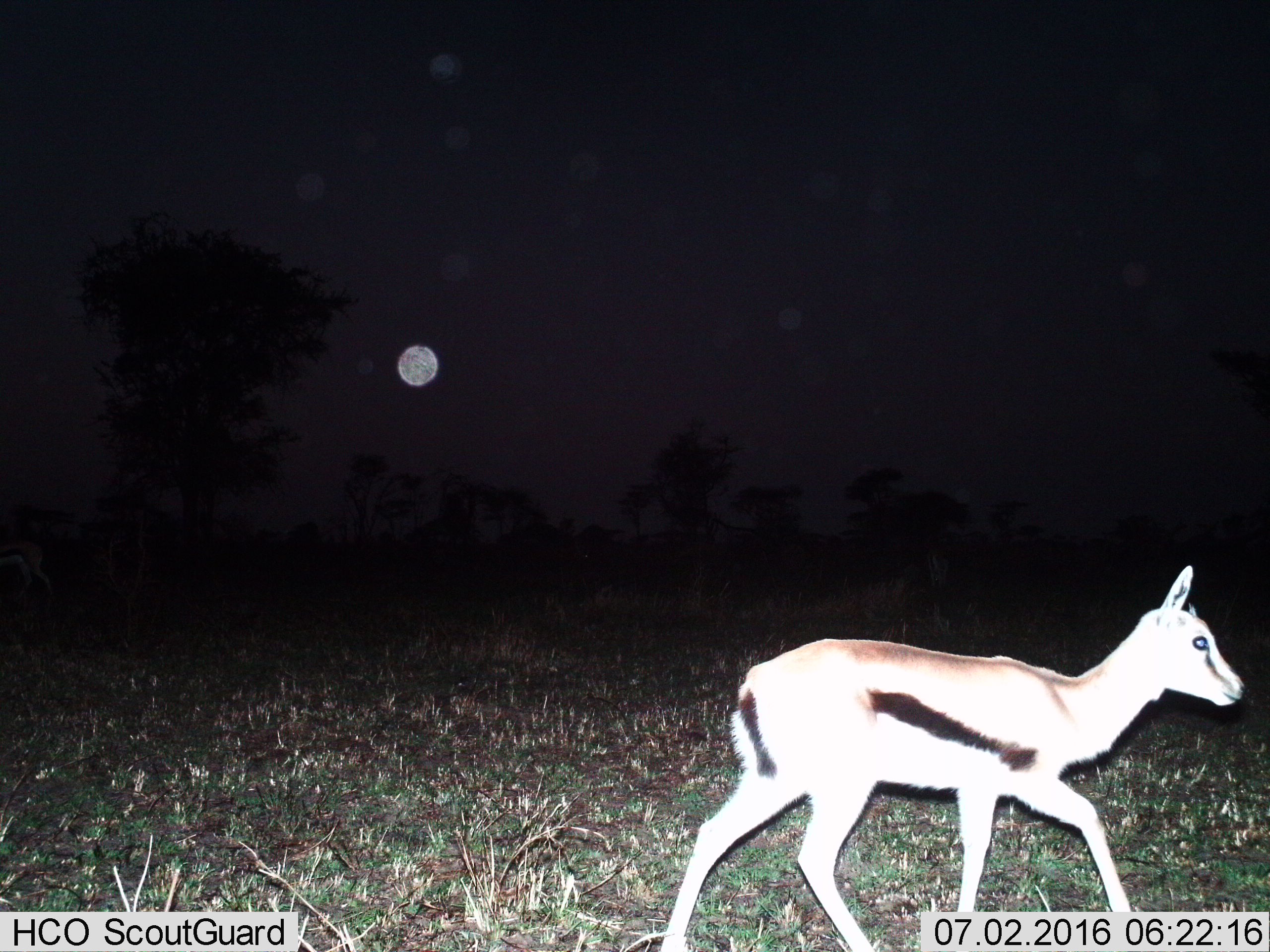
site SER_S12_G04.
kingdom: Animalia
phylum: Chordata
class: Mammalia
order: Artiodactyla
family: Bovidae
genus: Eudorcas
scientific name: Eudorcas thomsonii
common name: thomson's gazelle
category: gazellethomsons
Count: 1.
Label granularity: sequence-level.